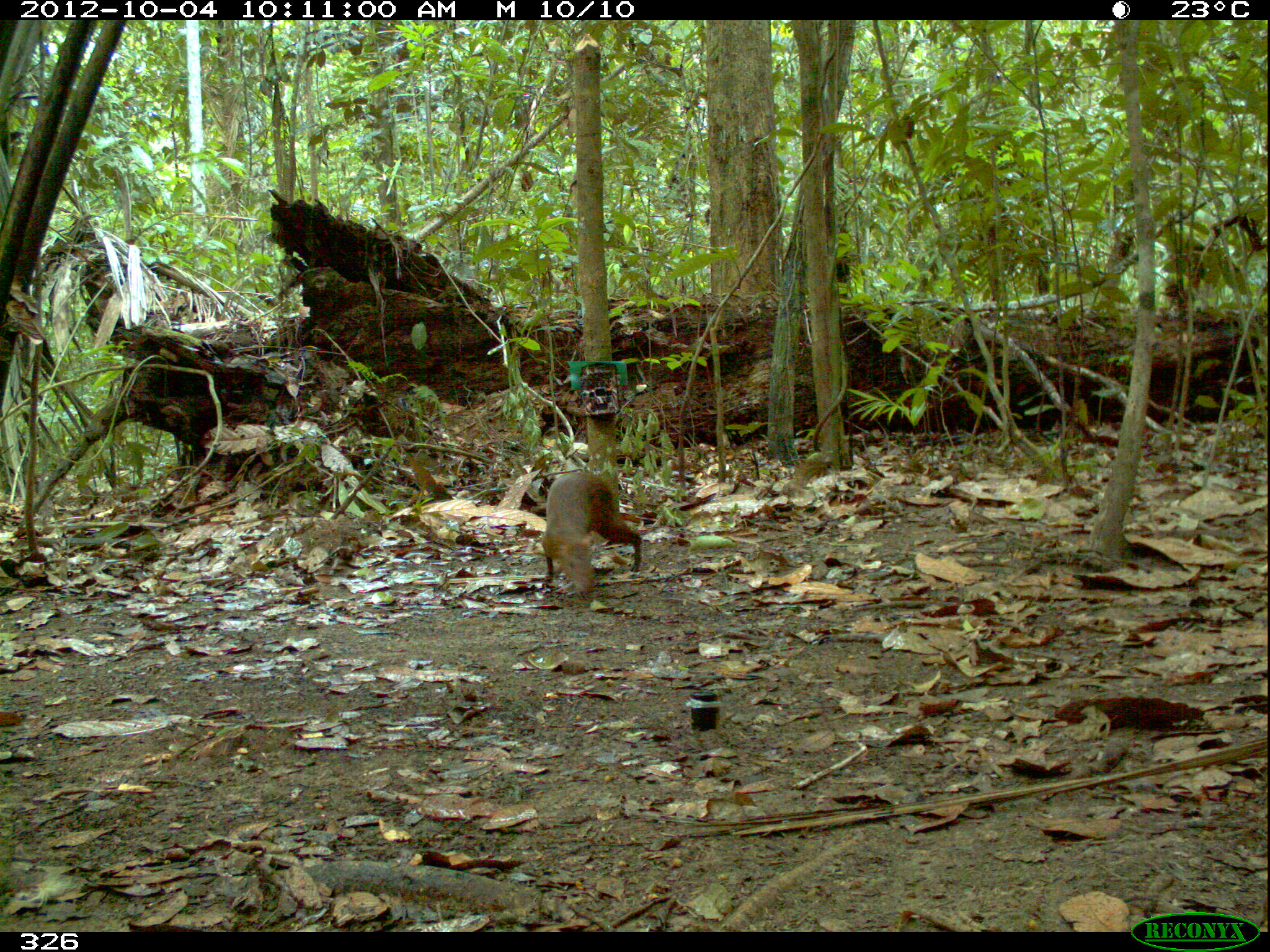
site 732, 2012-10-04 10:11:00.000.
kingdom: Animalia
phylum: Chordata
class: Mammalia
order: Rodentia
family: Dasyproctidae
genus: Dasyprocta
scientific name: Dasyprocta punctata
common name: central american agouti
Dasyprocta punctata (central american agouti).